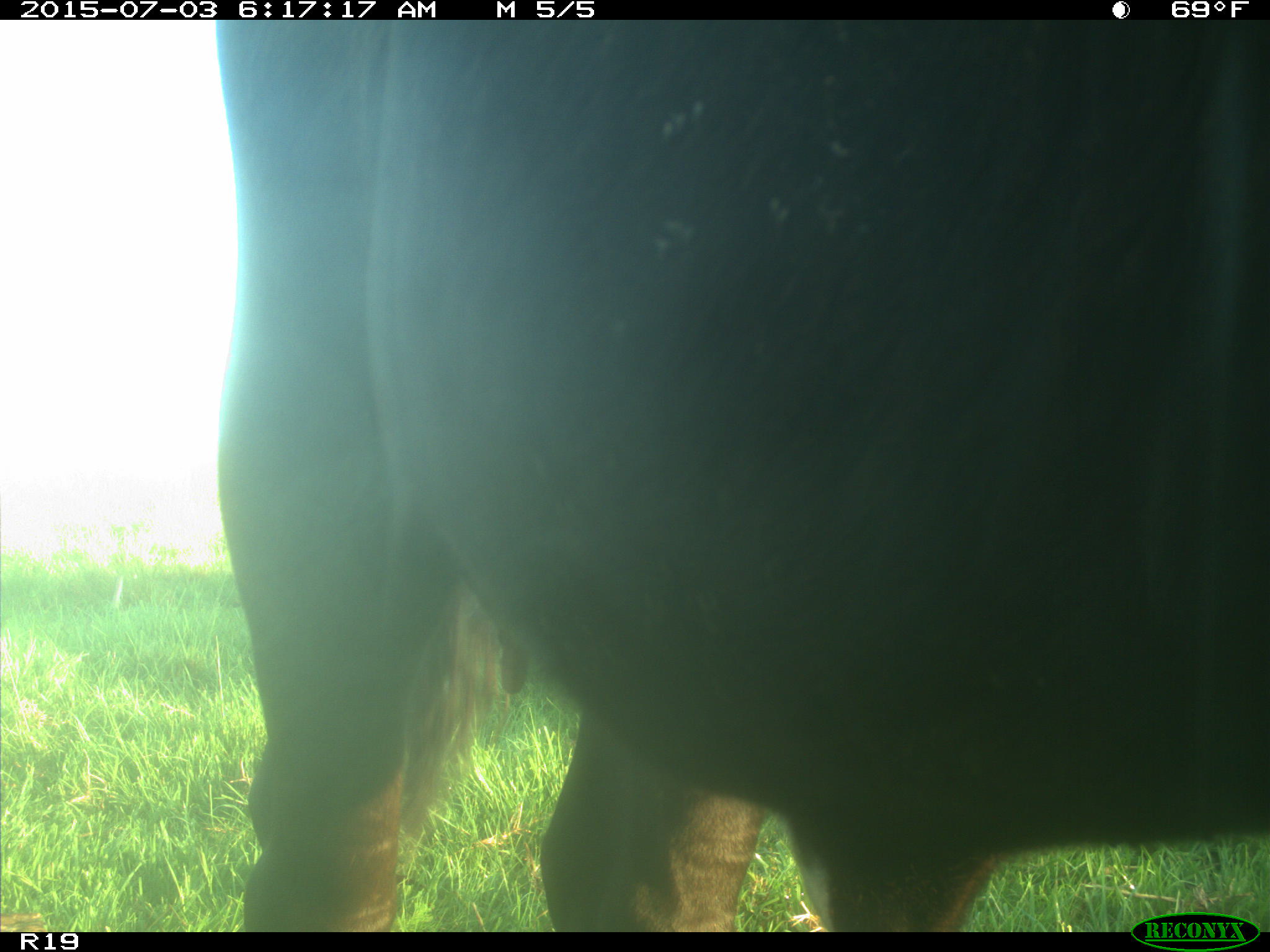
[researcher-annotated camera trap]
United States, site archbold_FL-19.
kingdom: Animalia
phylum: Chordata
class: Mammalia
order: Artiodactyla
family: Bovidae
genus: Bos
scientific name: Bos taurus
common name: domestic cow